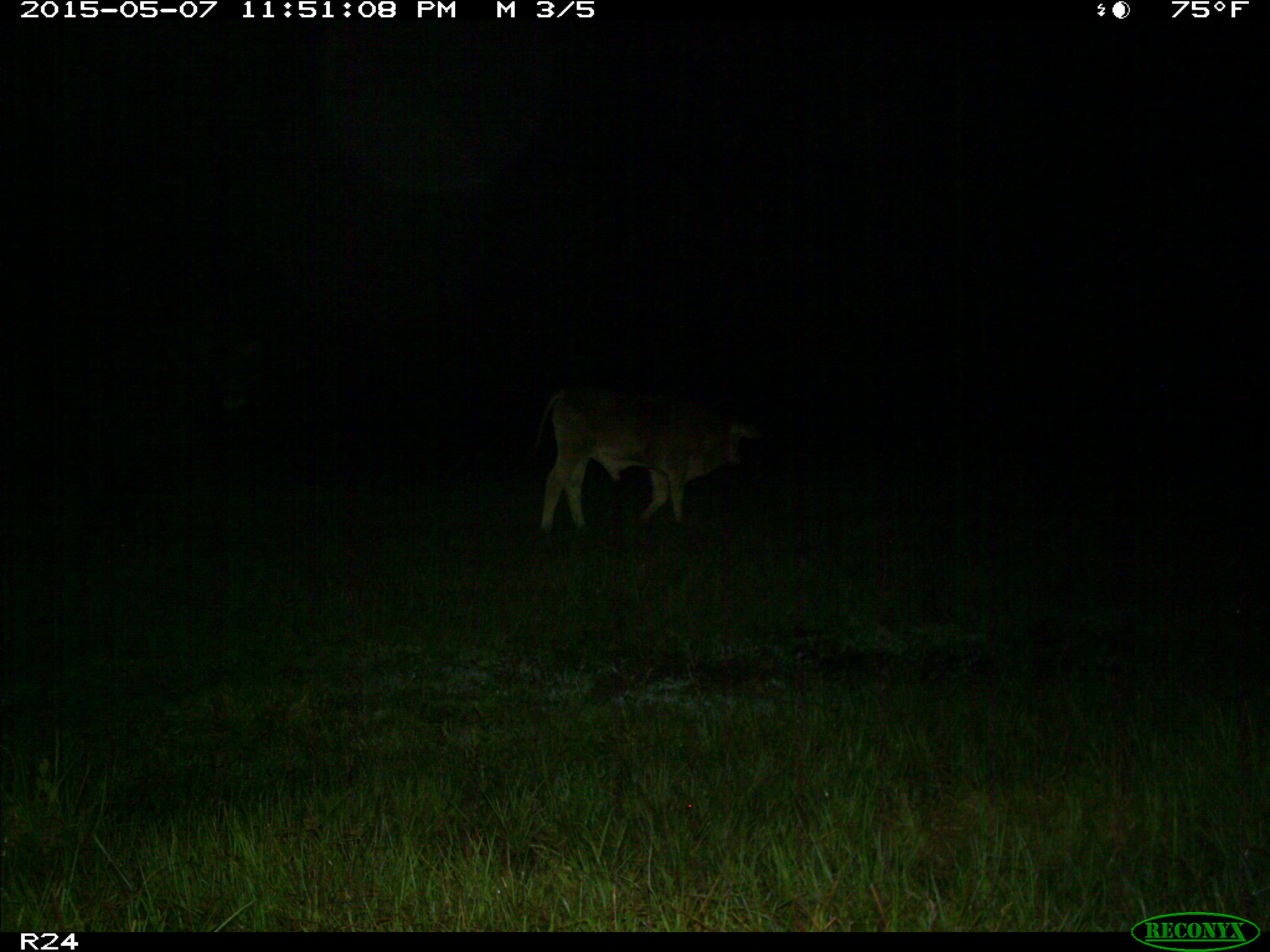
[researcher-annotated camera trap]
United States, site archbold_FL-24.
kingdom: Animalia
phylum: Chordata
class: Mammalia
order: Artiodactyla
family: Bovidae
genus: Bos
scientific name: Bos taurus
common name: domestic cow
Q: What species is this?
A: Bos taurus (domestic cow).